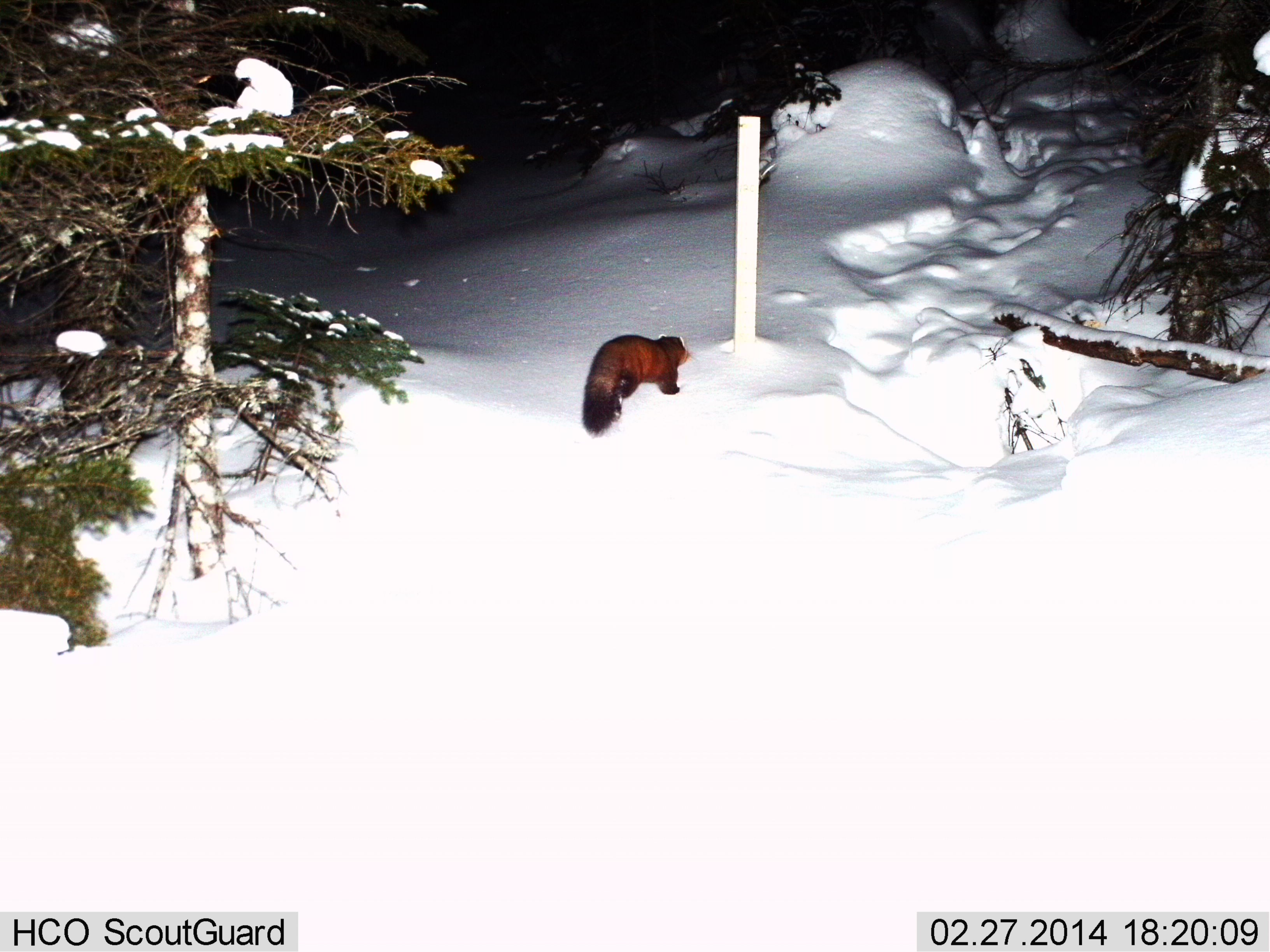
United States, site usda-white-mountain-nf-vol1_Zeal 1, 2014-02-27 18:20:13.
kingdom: Animalia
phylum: Chordata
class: Mammalia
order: Carnivora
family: Mustelidae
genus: Martes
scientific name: Martes americana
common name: american marten